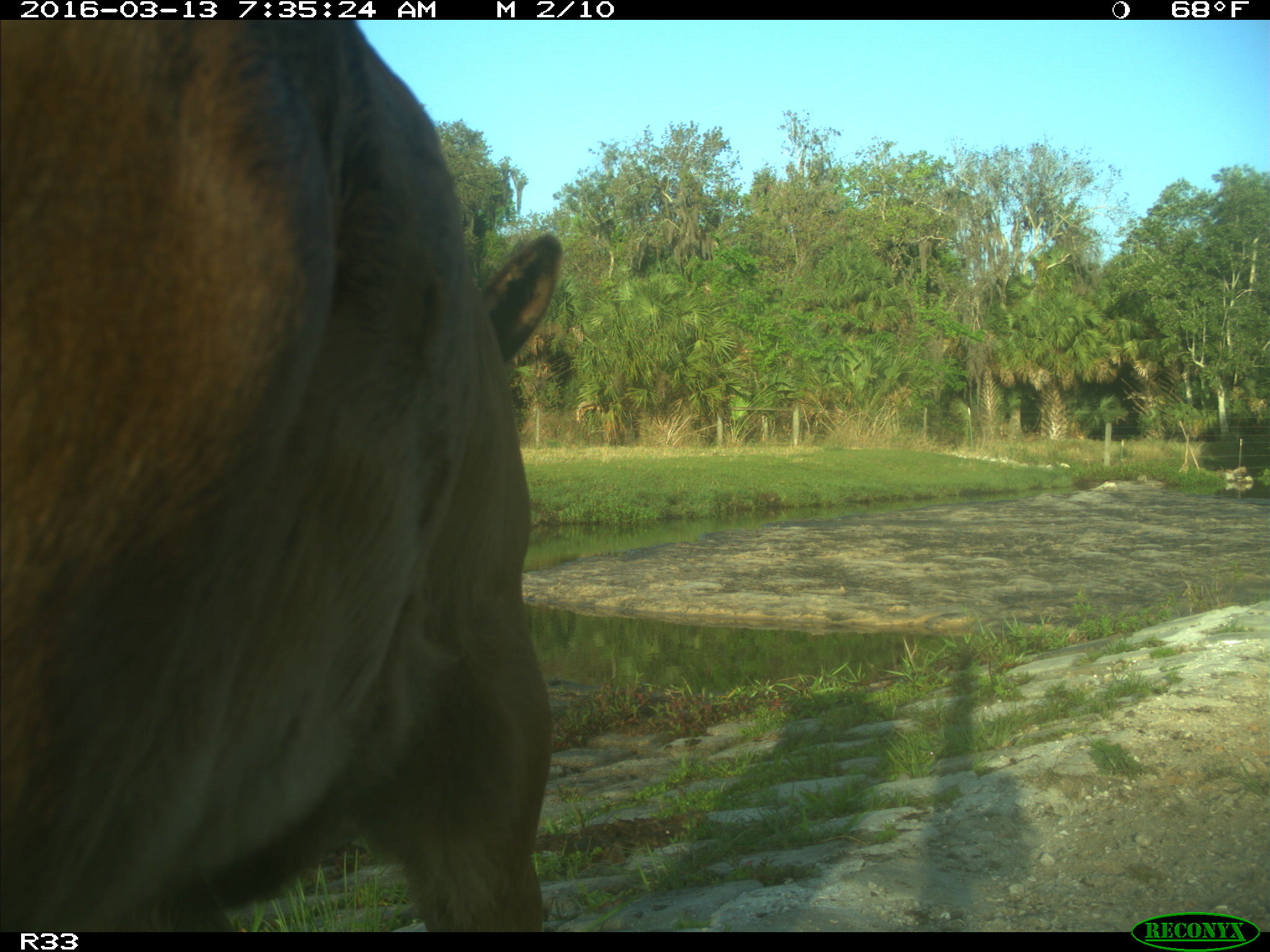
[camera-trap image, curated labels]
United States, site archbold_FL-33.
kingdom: Animalia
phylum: Chordata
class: Mammalia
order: Artiodactyla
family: Bovidae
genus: Bos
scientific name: Bos taurus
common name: domestic cow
Bos taurus (domestic cow).